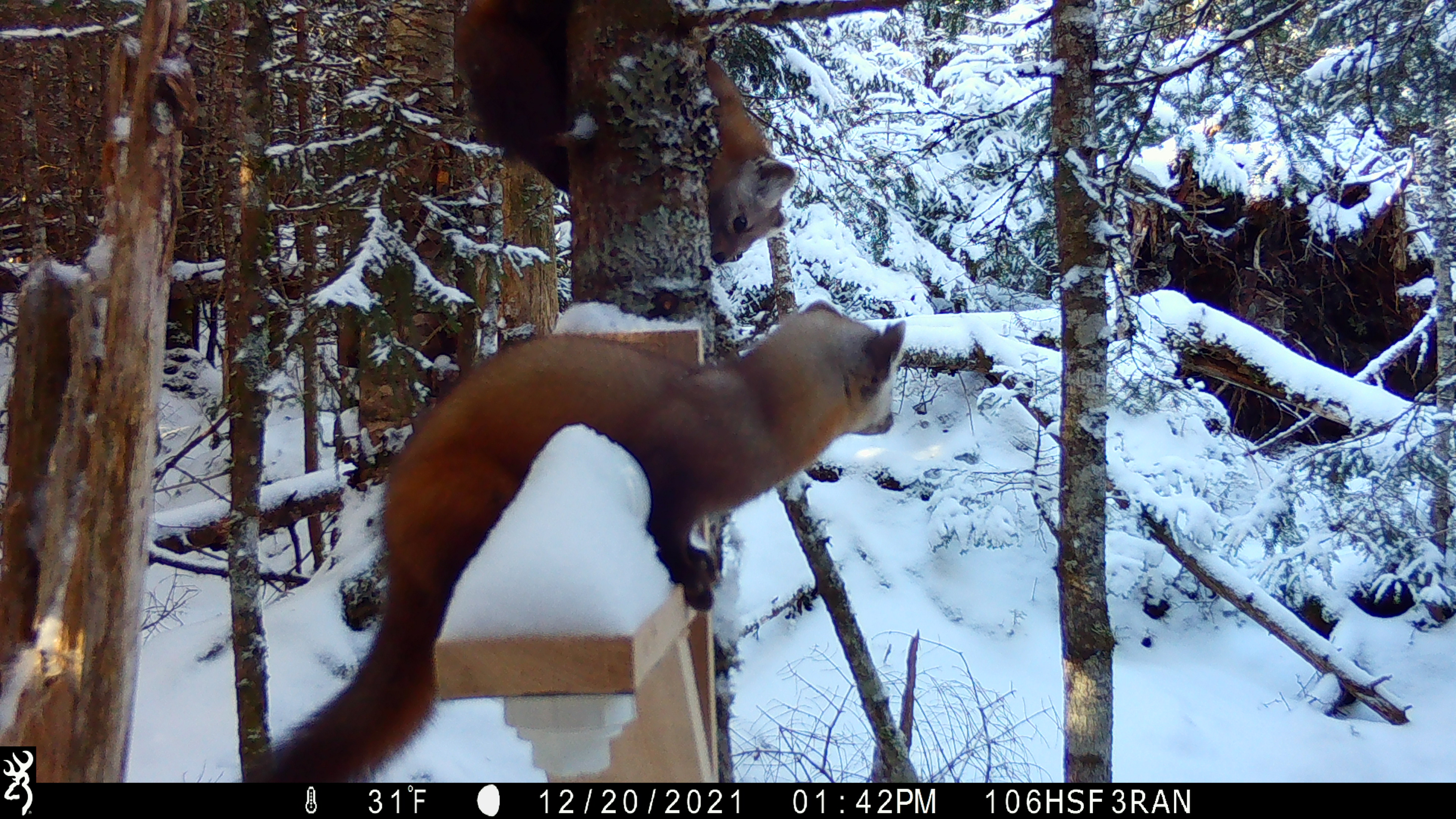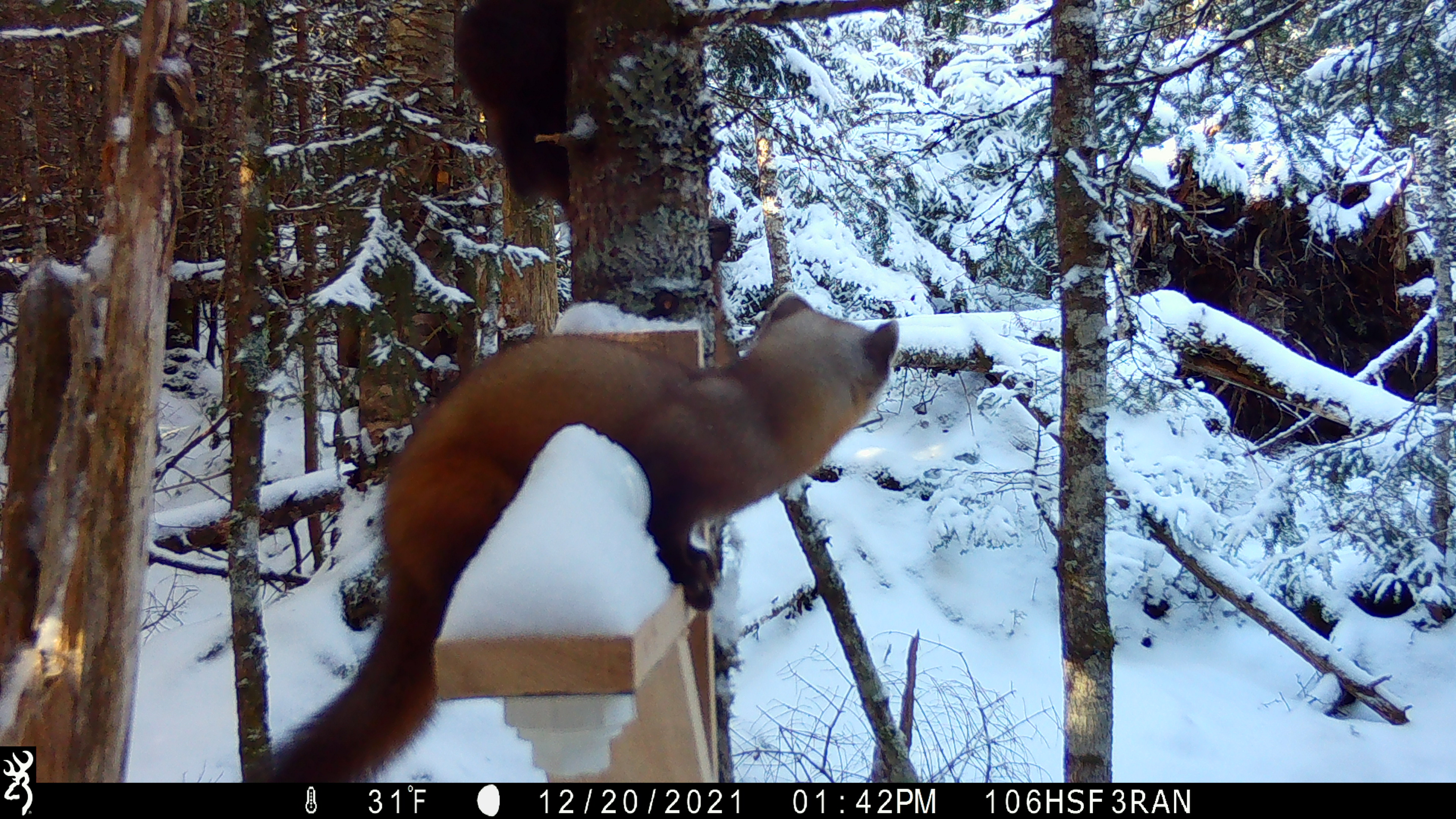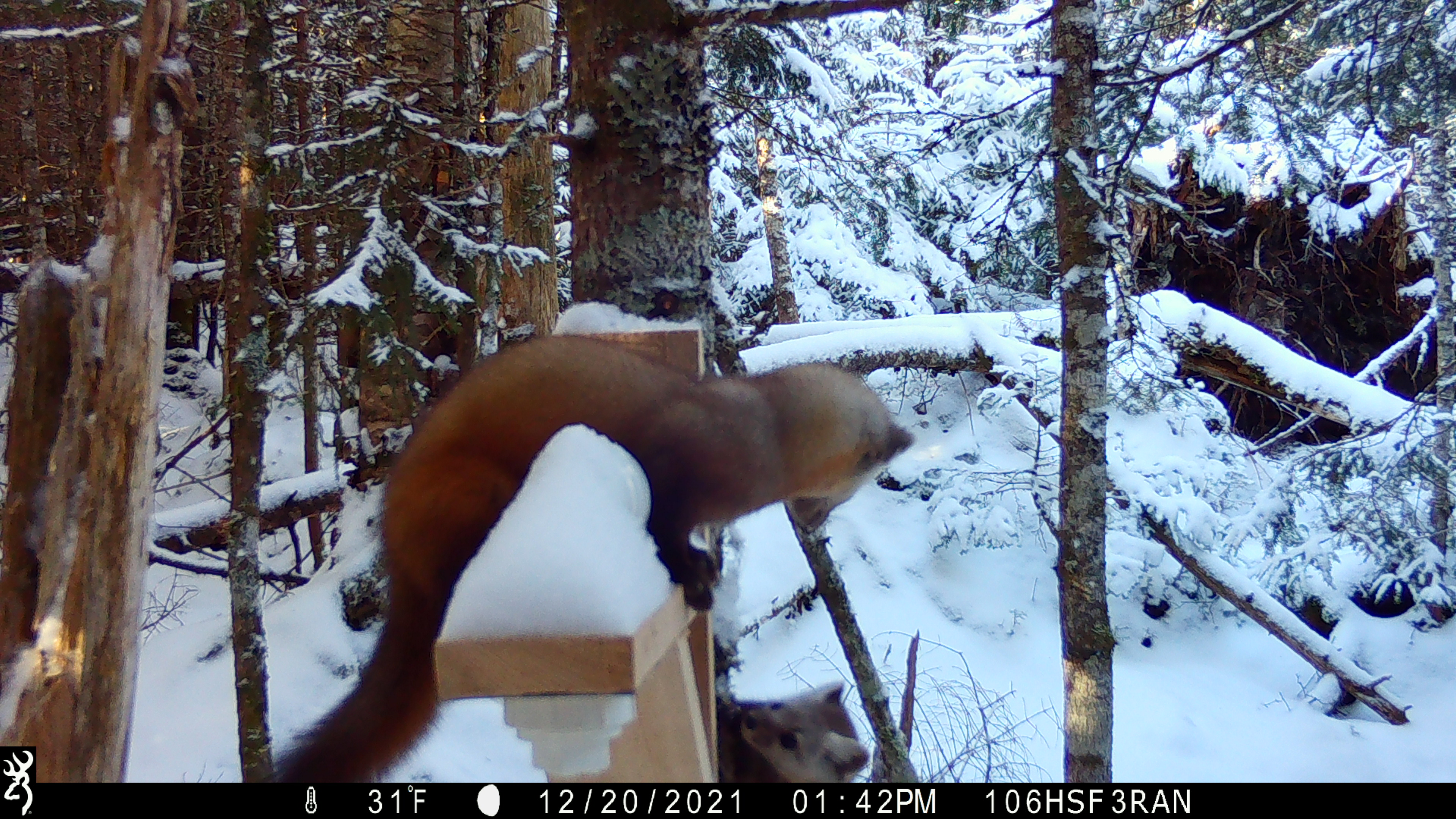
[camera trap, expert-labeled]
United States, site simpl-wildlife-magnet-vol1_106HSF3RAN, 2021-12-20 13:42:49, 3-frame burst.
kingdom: Animalia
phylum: Chordata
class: Mammalia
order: Carnivora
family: Mustelidae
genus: Martes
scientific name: Martes americana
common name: american marten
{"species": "american marten (Martes americana)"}